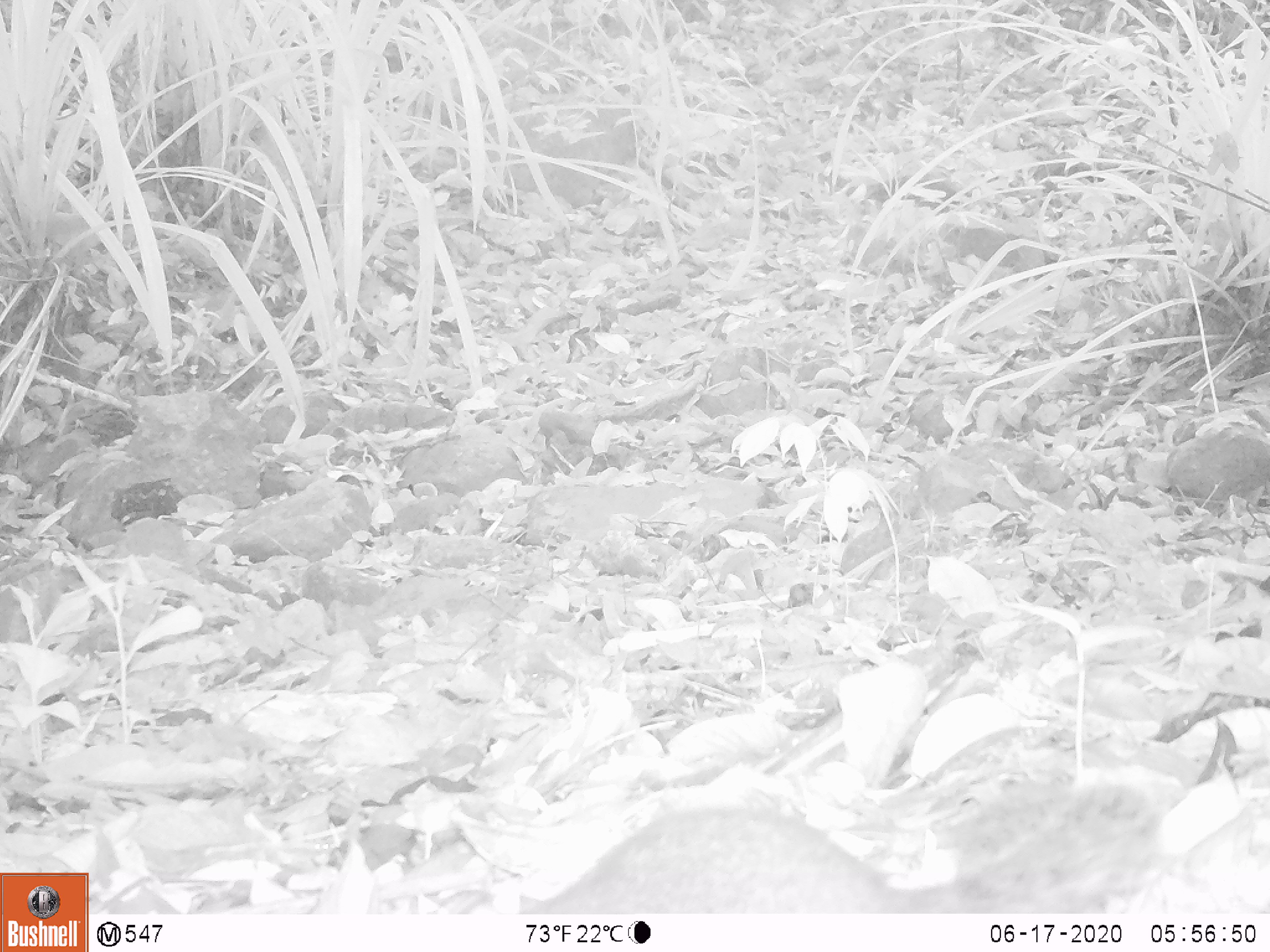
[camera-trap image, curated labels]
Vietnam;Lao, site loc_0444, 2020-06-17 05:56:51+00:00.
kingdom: Animalia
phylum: Chordata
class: Mammalia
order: Rodentia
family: Sciuridae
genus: Dremomys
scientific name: Dremomys rufigenis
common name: red-cheeked squirrel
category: red cheeked squirrel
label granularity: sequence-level